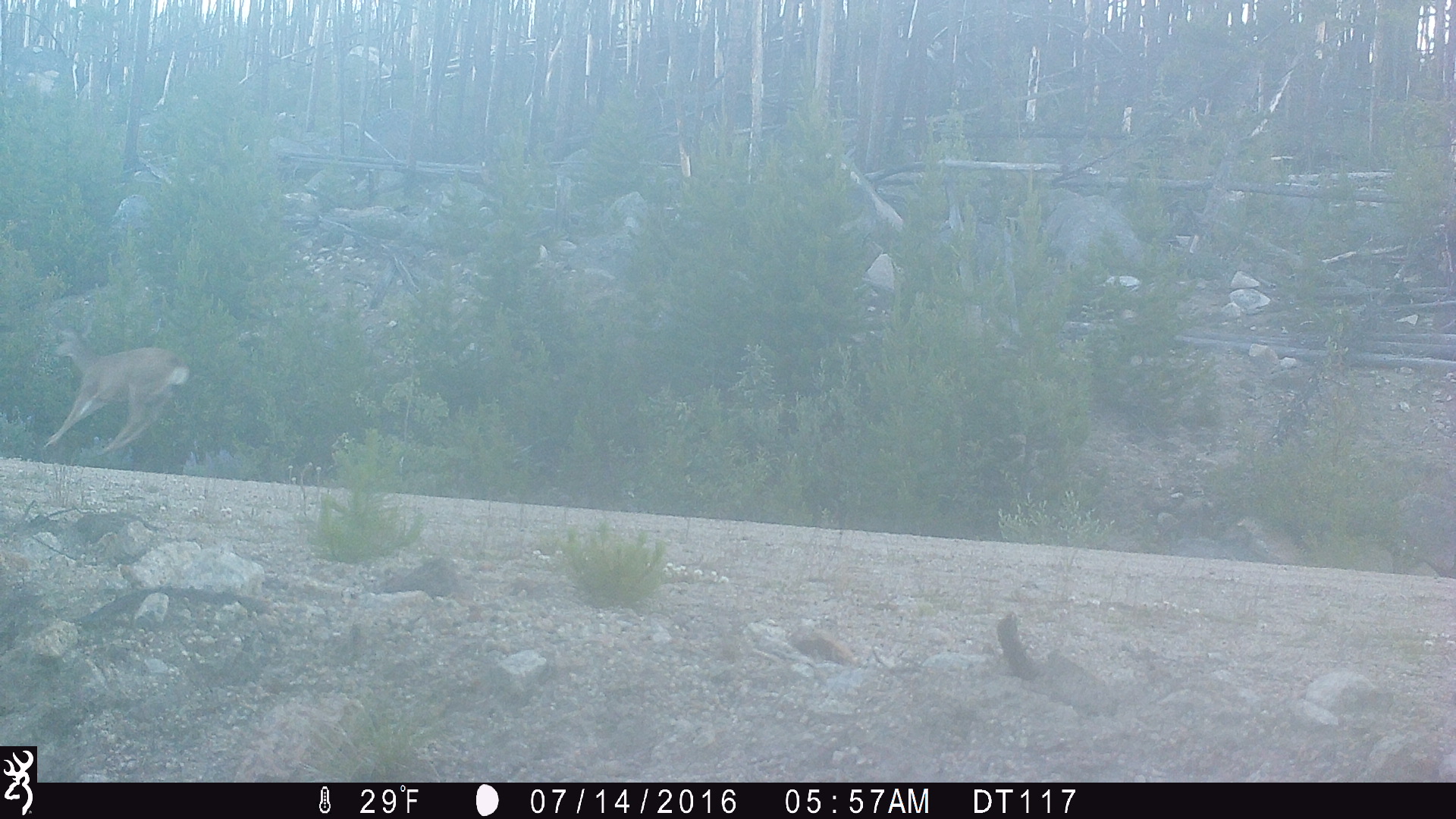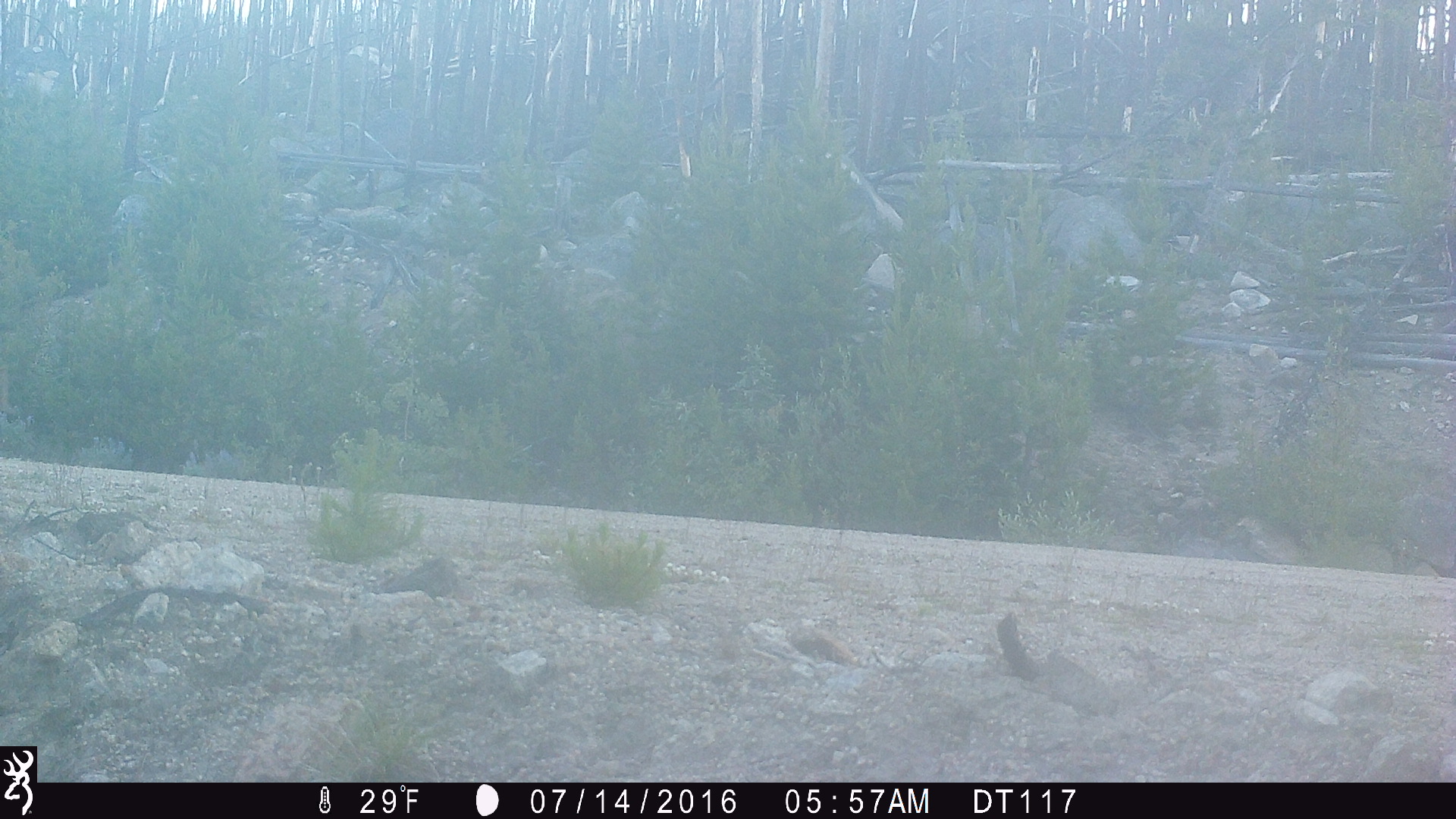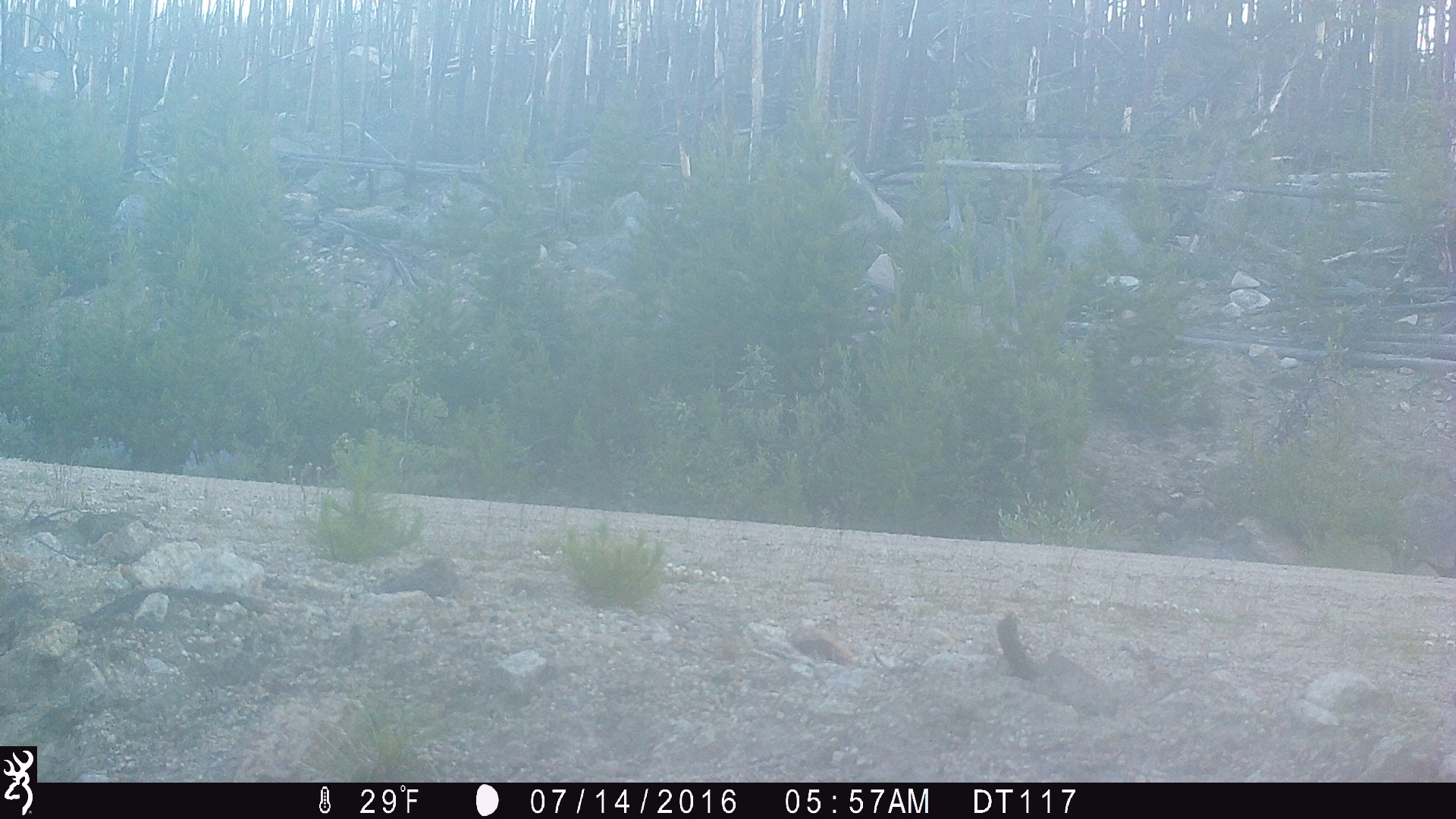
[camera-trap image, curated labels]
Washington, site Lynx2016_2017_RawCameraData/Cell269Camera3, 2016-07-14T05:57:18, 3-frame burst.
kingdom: Animalia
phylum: Chordata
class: Mammalia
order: Artiodactyla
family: Cervidae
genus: Odocoileus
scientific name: Odocoileus hemionus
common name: mule deer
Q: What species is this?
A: Odocoileus hemionus (mule deer).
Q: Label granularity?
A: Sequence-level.